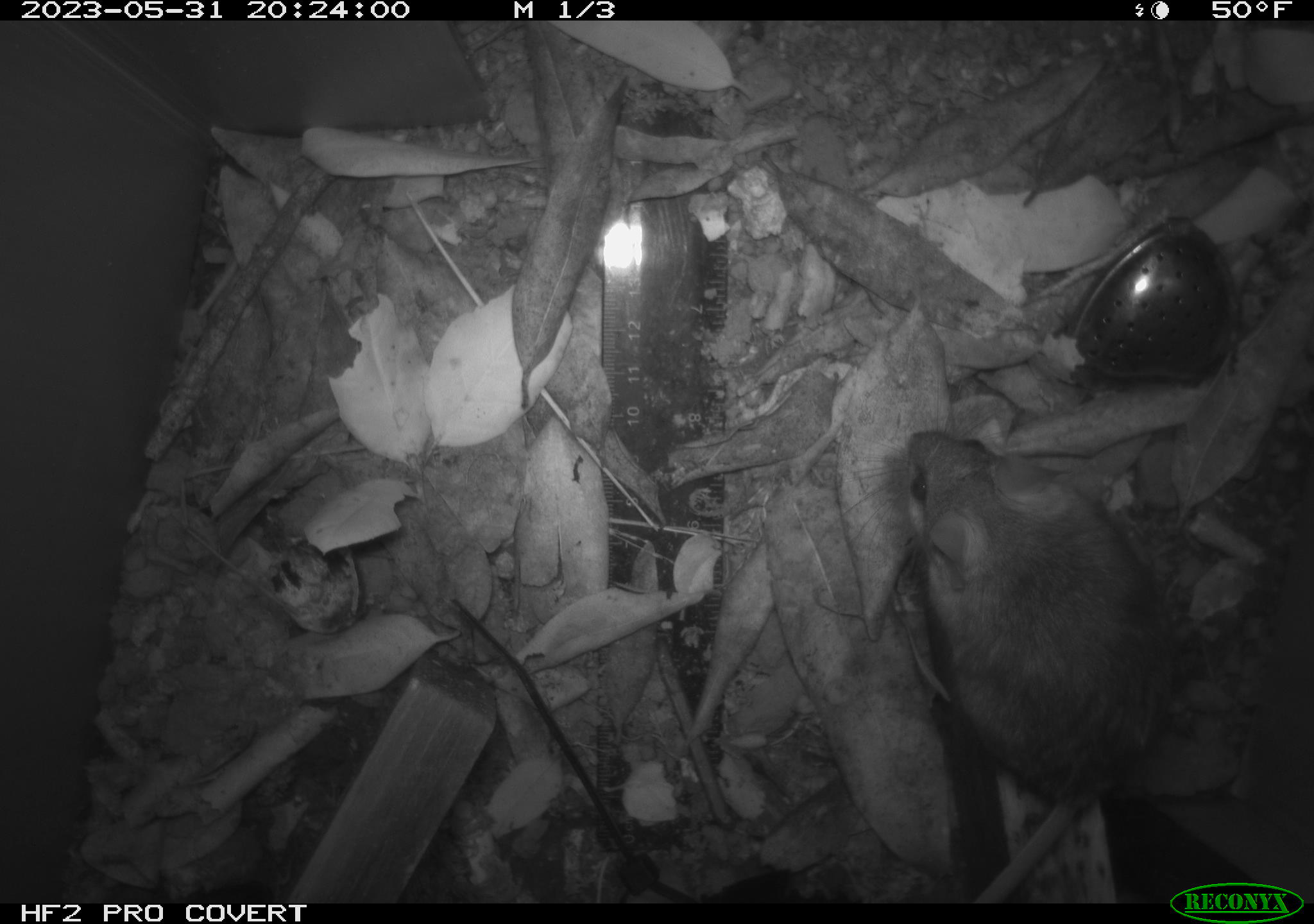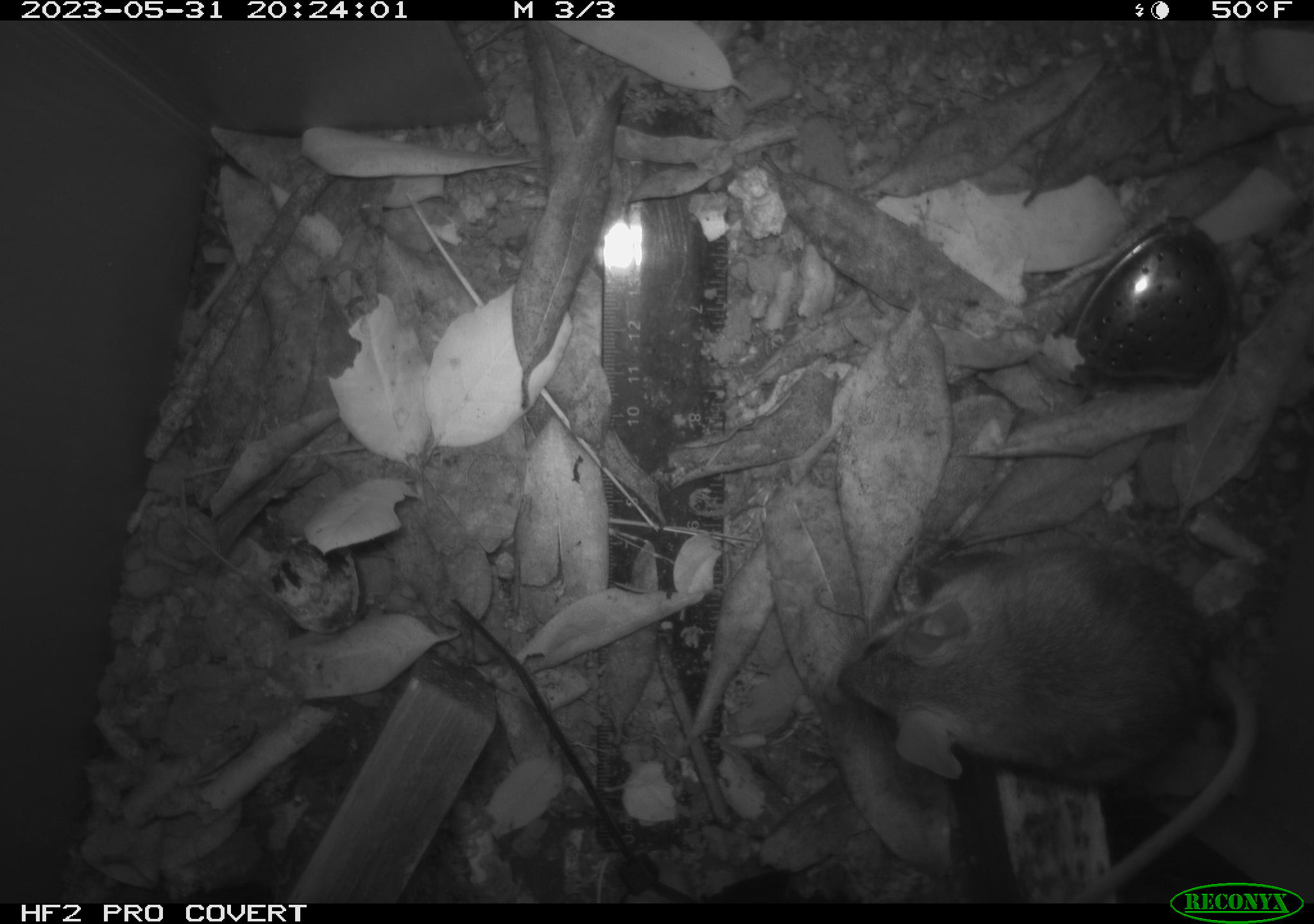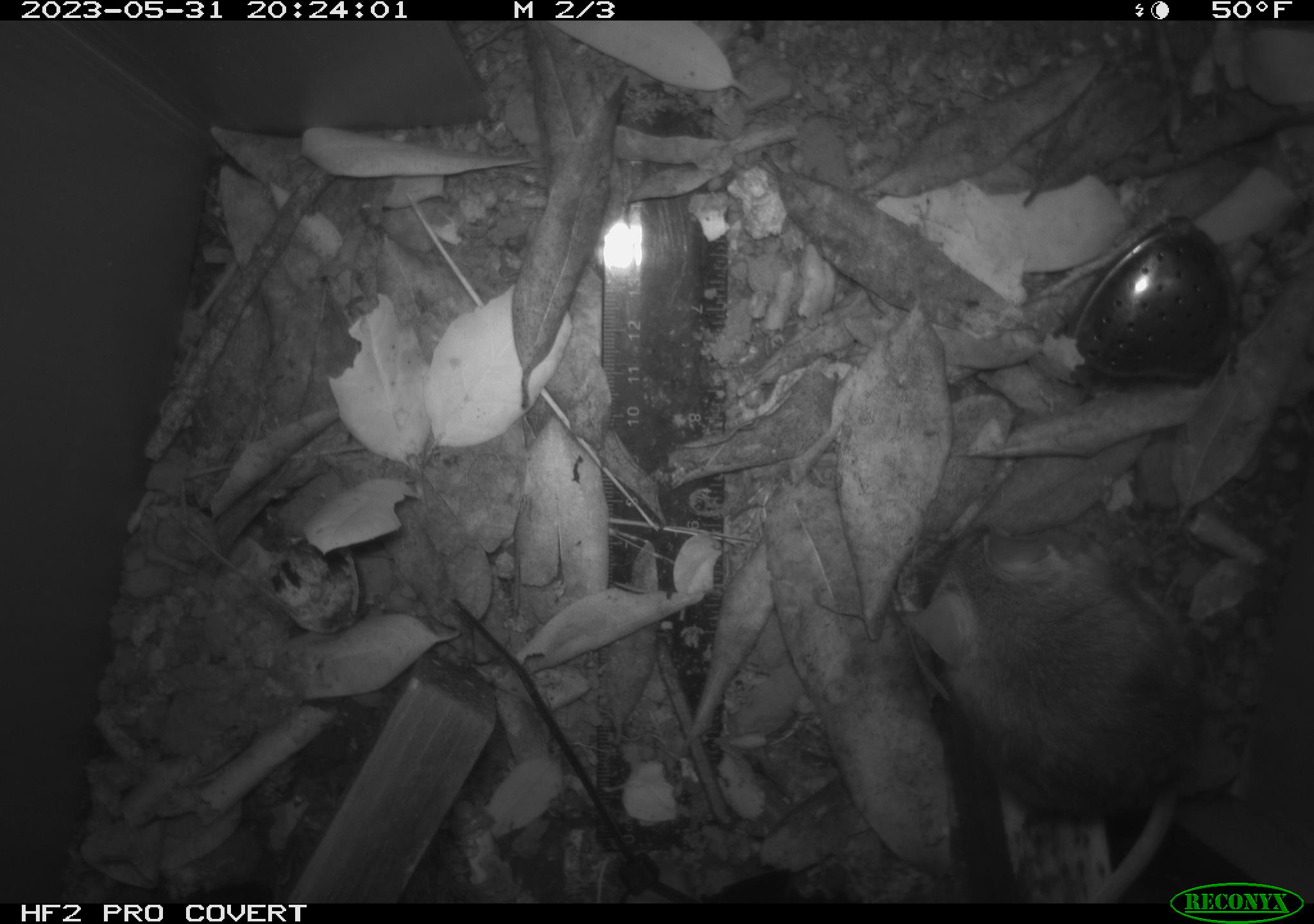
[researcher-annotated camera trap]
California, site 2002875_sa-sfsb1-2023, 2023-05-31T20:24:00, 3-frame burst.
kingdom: Animalia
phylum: Chordata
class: Mammalia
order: Rodentia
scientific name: Rodentia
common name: mouse species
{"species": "mouse species (Rodentia)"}